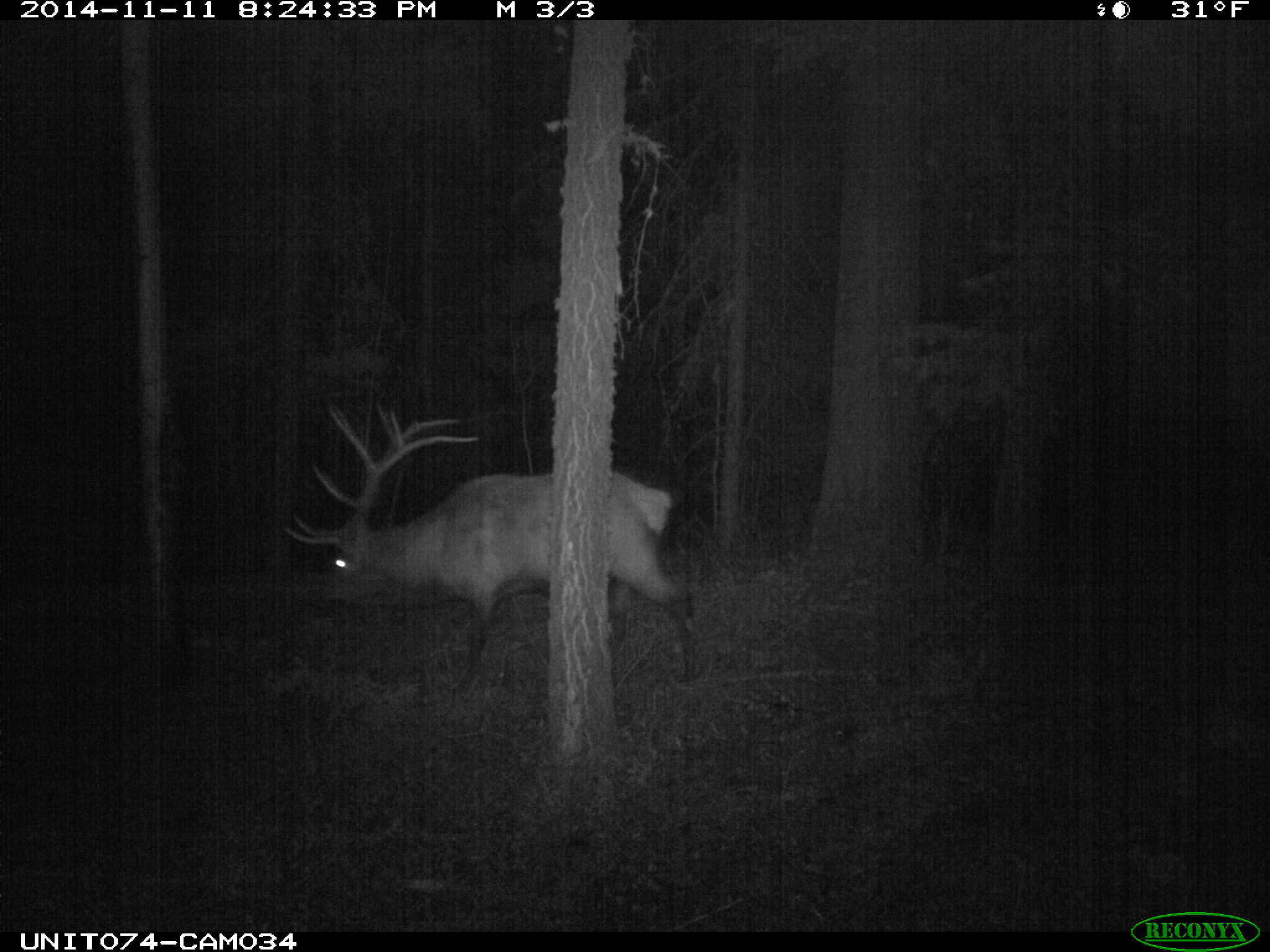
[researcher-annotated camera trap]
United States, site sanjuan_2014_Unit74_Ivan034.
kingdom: Animalia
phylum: Chordata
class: Mammalia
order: Artiodactyla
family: Cervidae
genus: Cervus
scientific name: Cervus elaphus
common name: red deer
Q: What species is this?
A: Cervus elaphus (red deer).